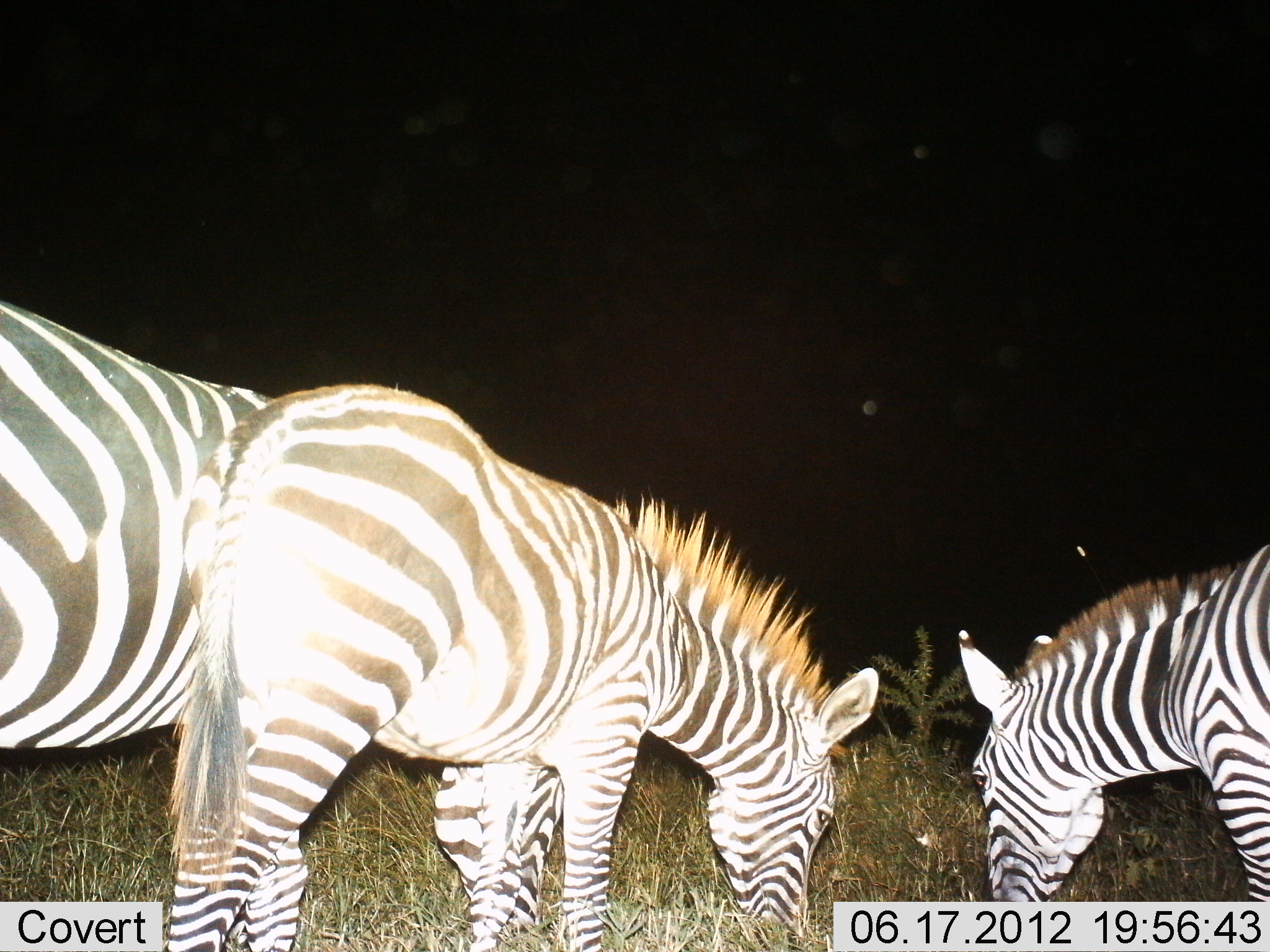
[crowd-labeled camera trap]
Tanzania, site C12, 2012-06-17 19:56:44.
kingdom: Animalia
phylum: Chordata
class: Mammalia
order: Perissodactyla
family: Equidae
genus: Equus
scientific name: Equus quagga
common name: plains zebra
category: zebra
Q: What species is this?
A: Zebra (plains zebra) (Equus quagga).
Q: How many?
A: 3.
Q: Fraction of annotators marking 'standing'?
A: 40%.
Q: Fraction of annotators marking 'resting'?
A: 0%.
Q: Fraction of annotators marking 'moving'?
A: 0%.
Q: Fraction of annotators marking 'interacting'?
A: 0%.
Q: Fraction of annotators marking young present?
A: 50%.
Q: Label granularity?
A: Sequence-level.